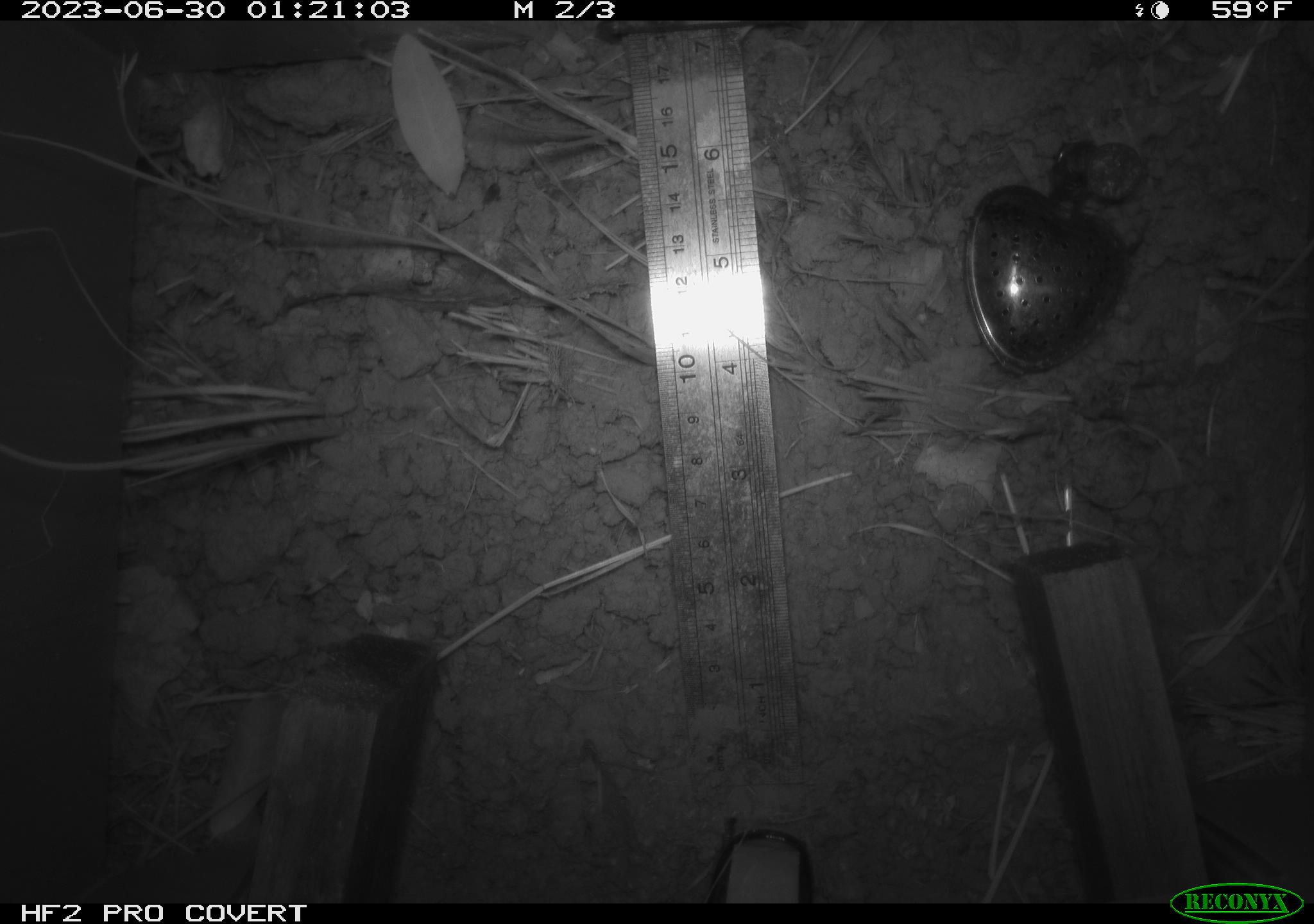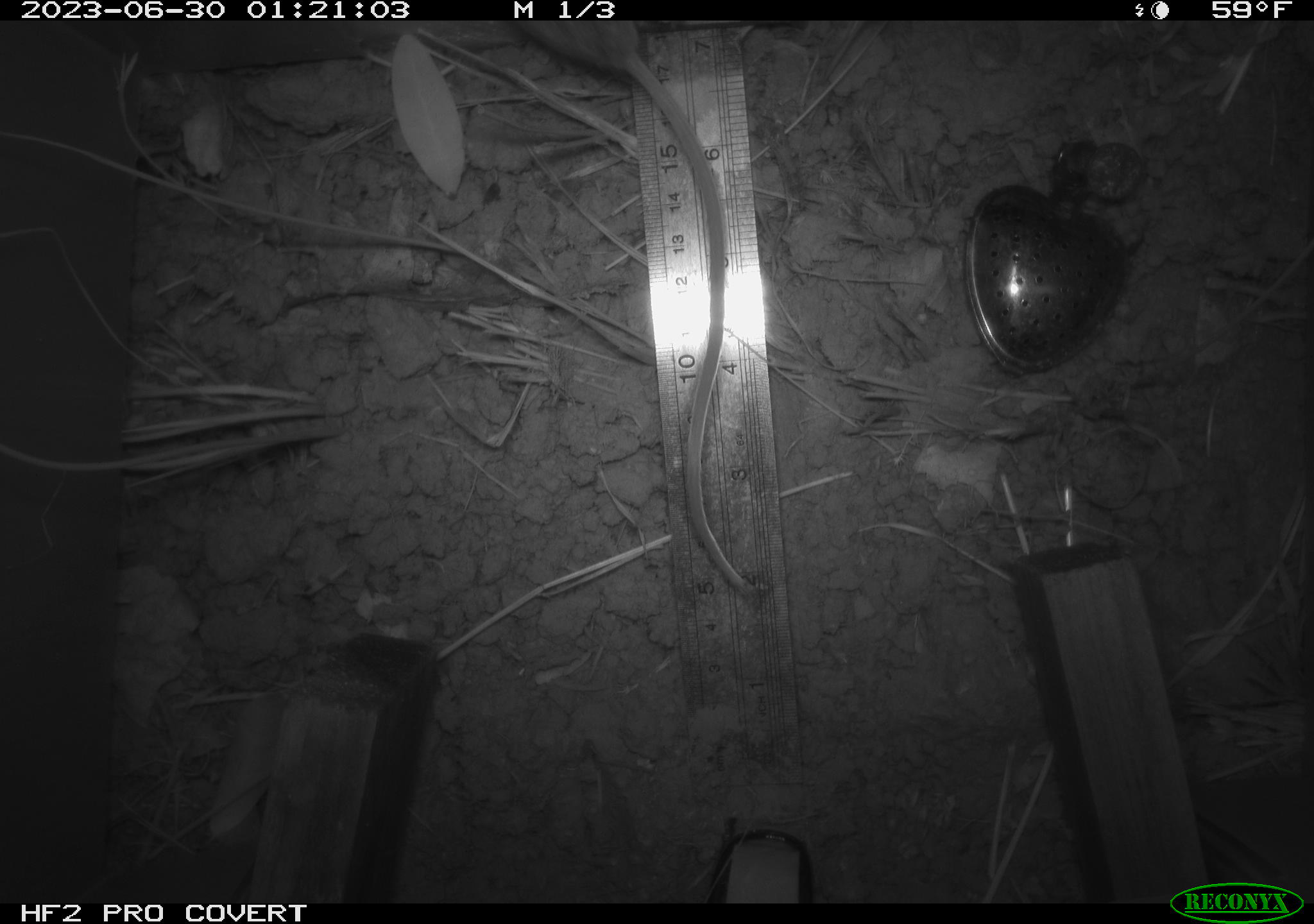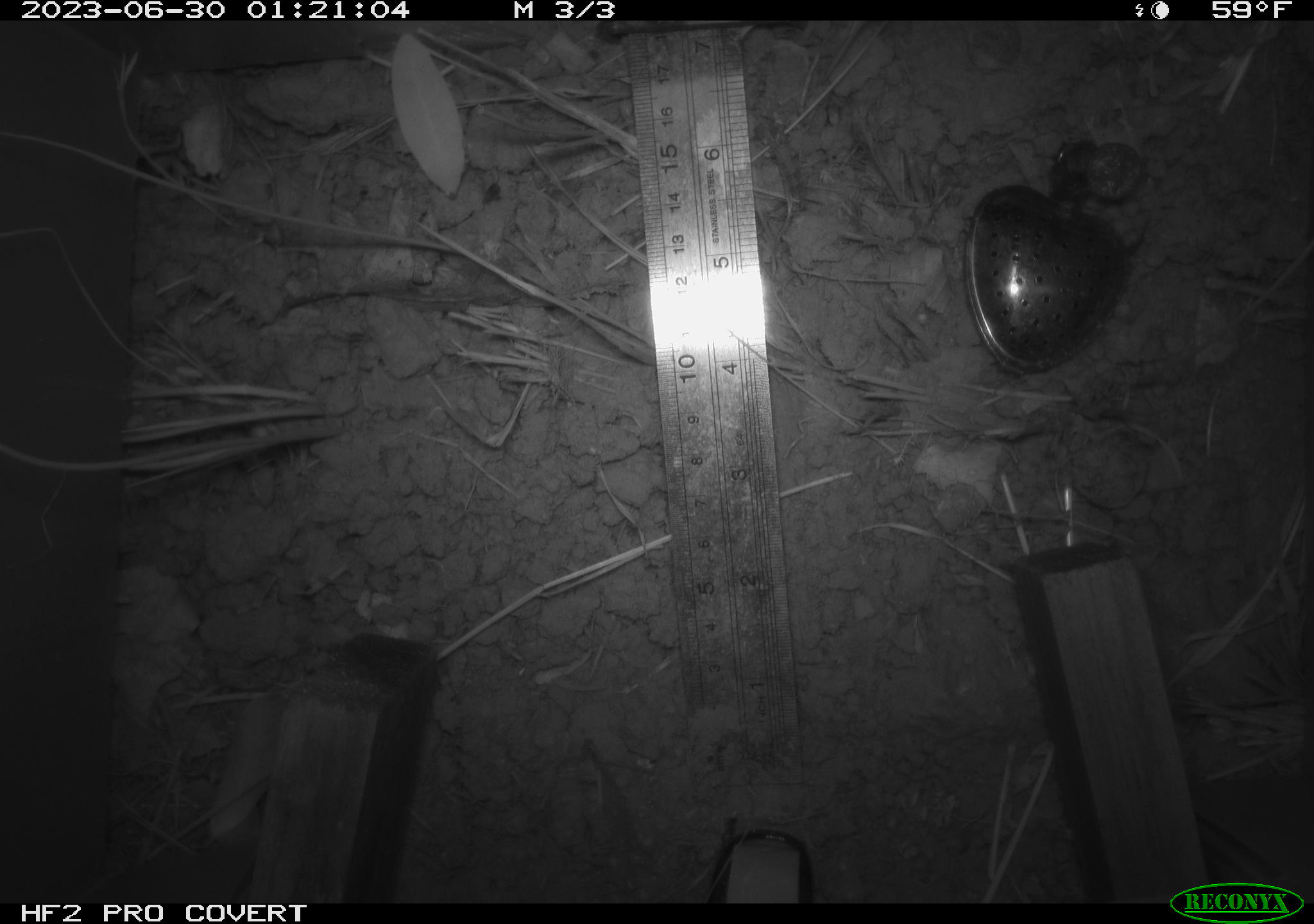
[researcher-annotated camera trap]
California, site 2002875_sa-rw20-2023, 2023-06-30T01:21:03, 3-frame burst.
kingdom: Animalia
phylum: Chordata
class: Mammalia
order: Rodentia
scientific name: Rodentia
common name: rodent